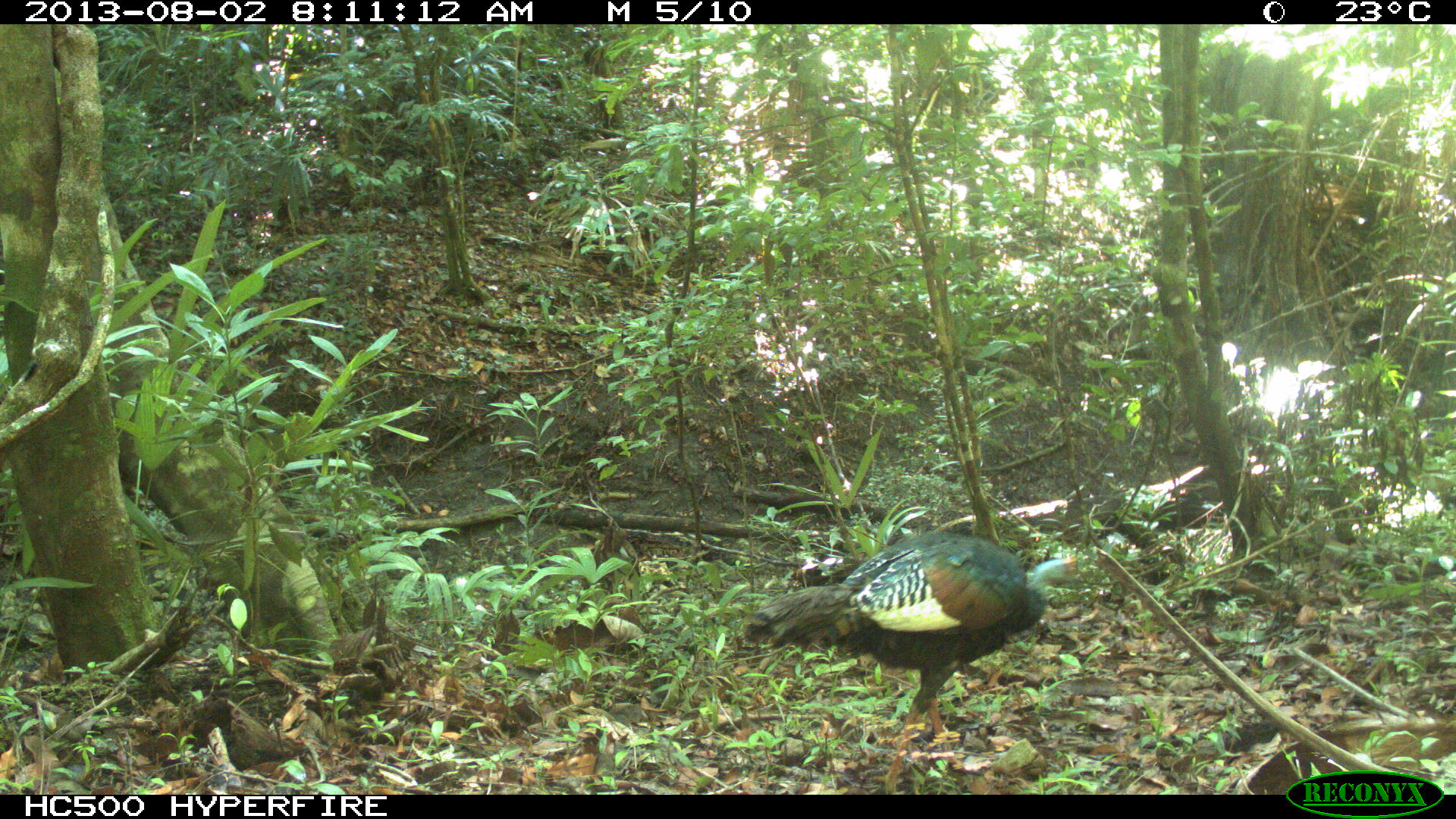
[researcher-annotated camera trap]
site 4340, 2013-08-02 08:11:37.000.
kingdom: Animalia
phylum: Chordata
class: Aves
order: Galliformes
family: Phasianidae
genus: Meleagris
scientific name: Meleagris ocellata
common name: ocellated turkey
Meleagris ocellata (ocellated turkey), count 1, sex male.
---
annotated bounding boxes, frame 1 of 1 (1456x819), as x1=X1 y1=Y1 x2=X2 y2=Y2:
meleagris ocellata: x1=742 y1=530 x2=1078 y2=794